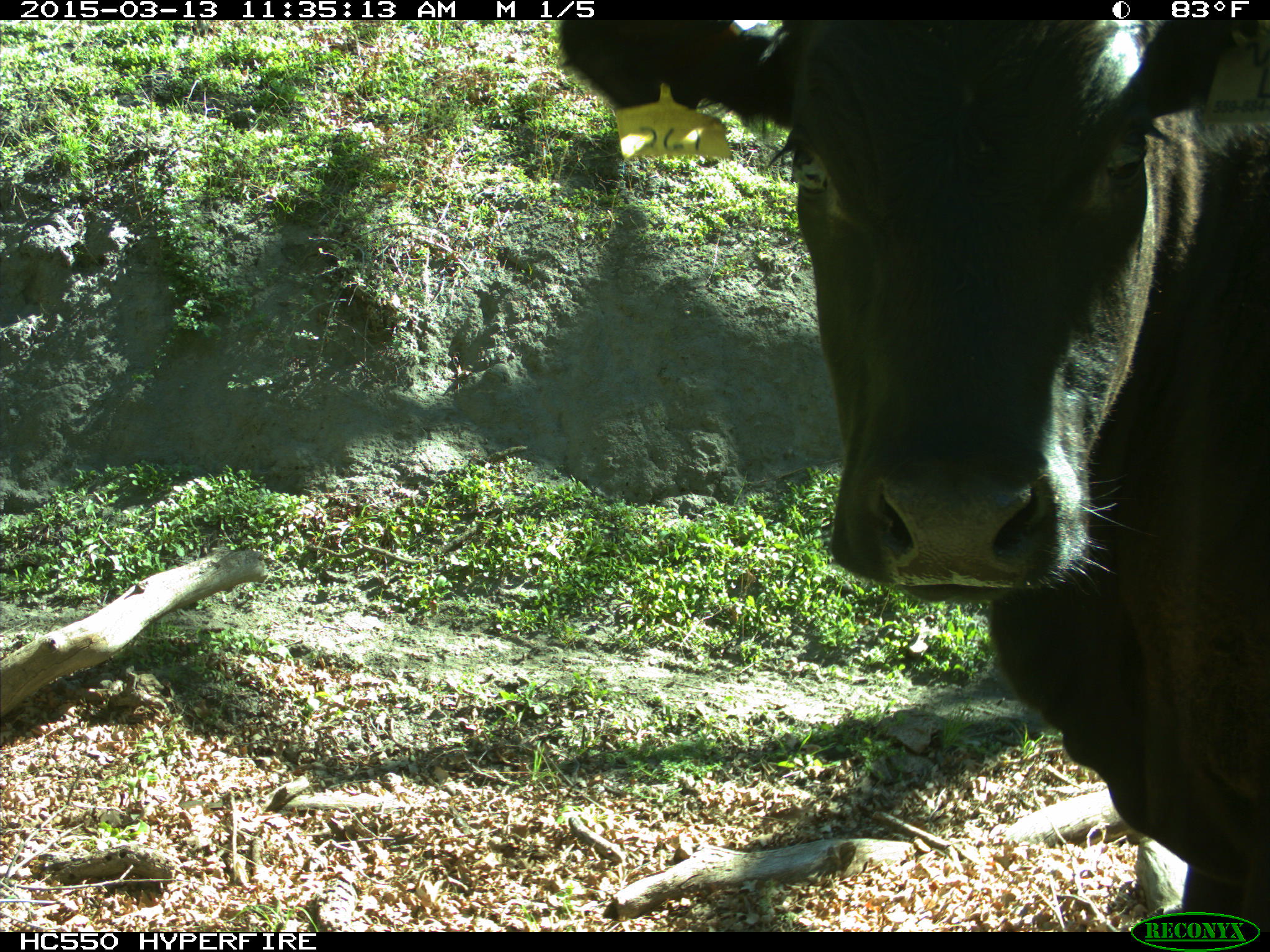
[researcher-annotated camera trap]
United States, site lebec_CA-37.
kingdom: Animalia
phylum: Chordata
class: Mammalia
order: Artiodactyla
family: Bovidae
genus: Bos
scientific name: Bos taurus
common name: domestic cow